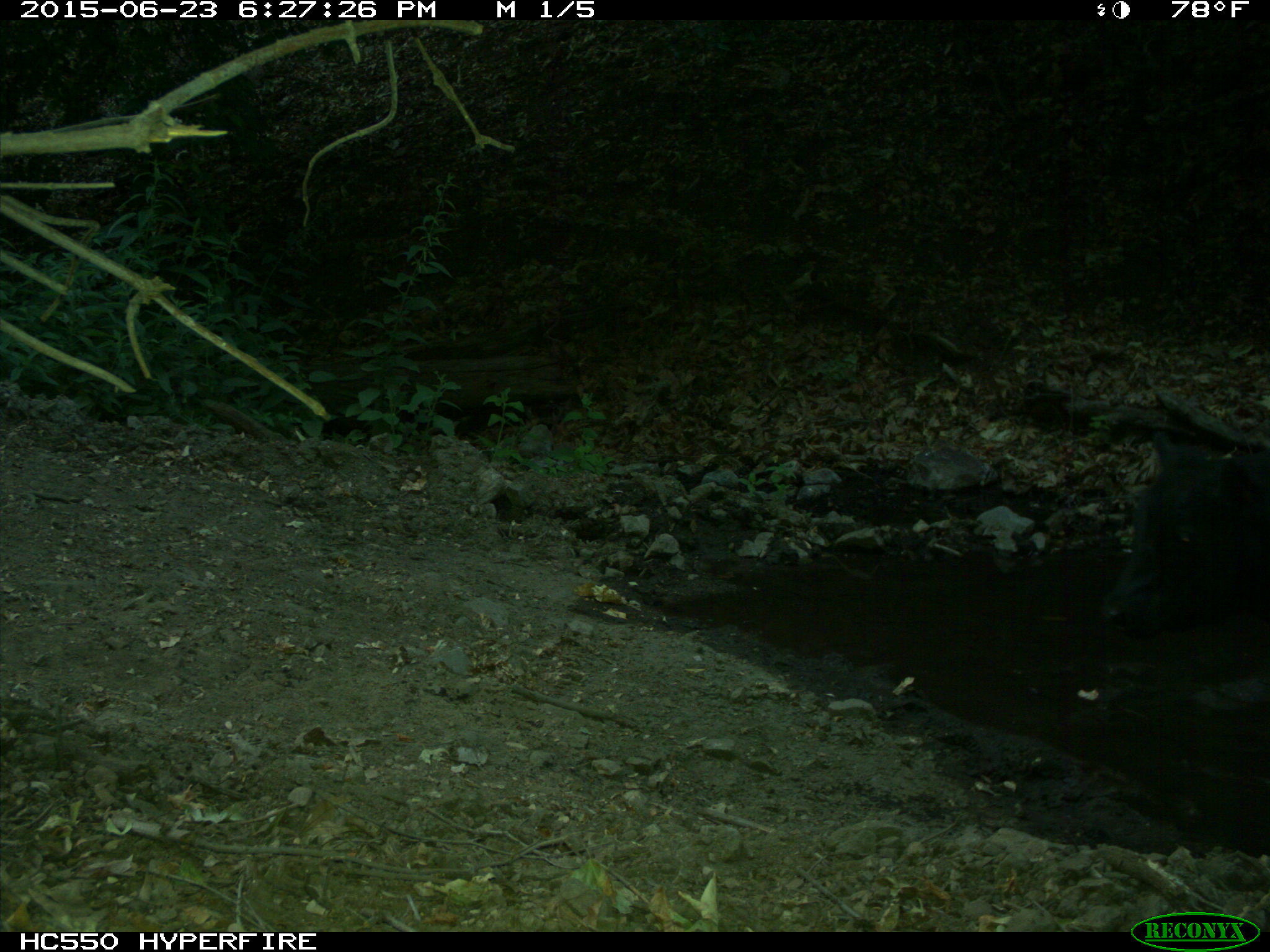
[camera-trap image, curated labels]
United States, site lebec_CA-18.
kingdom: Animalia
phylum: Chordata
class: Mammalia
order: Artiodactyla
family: Bovidae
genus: Bos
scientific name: Bos taurus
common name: domestic cow